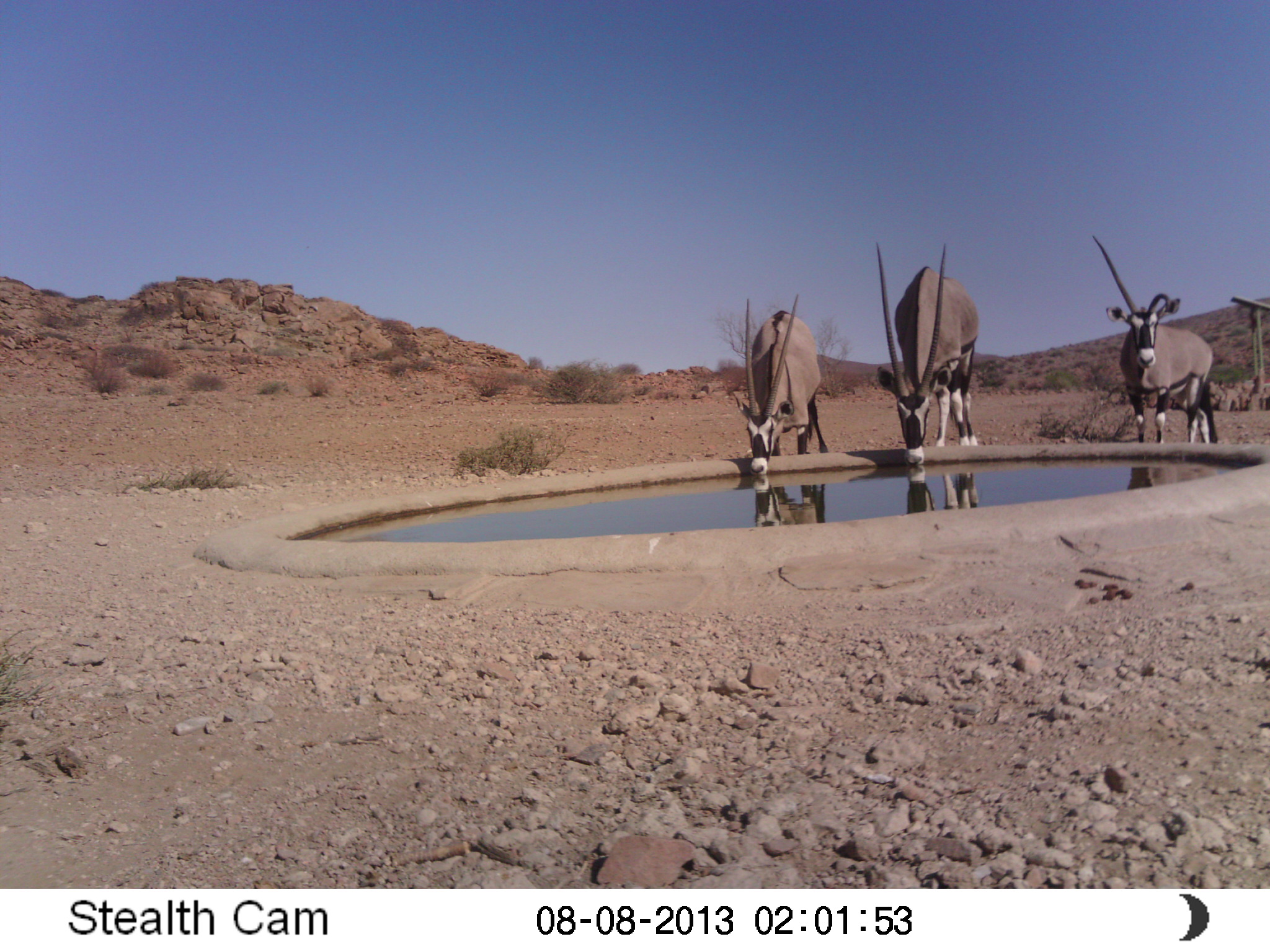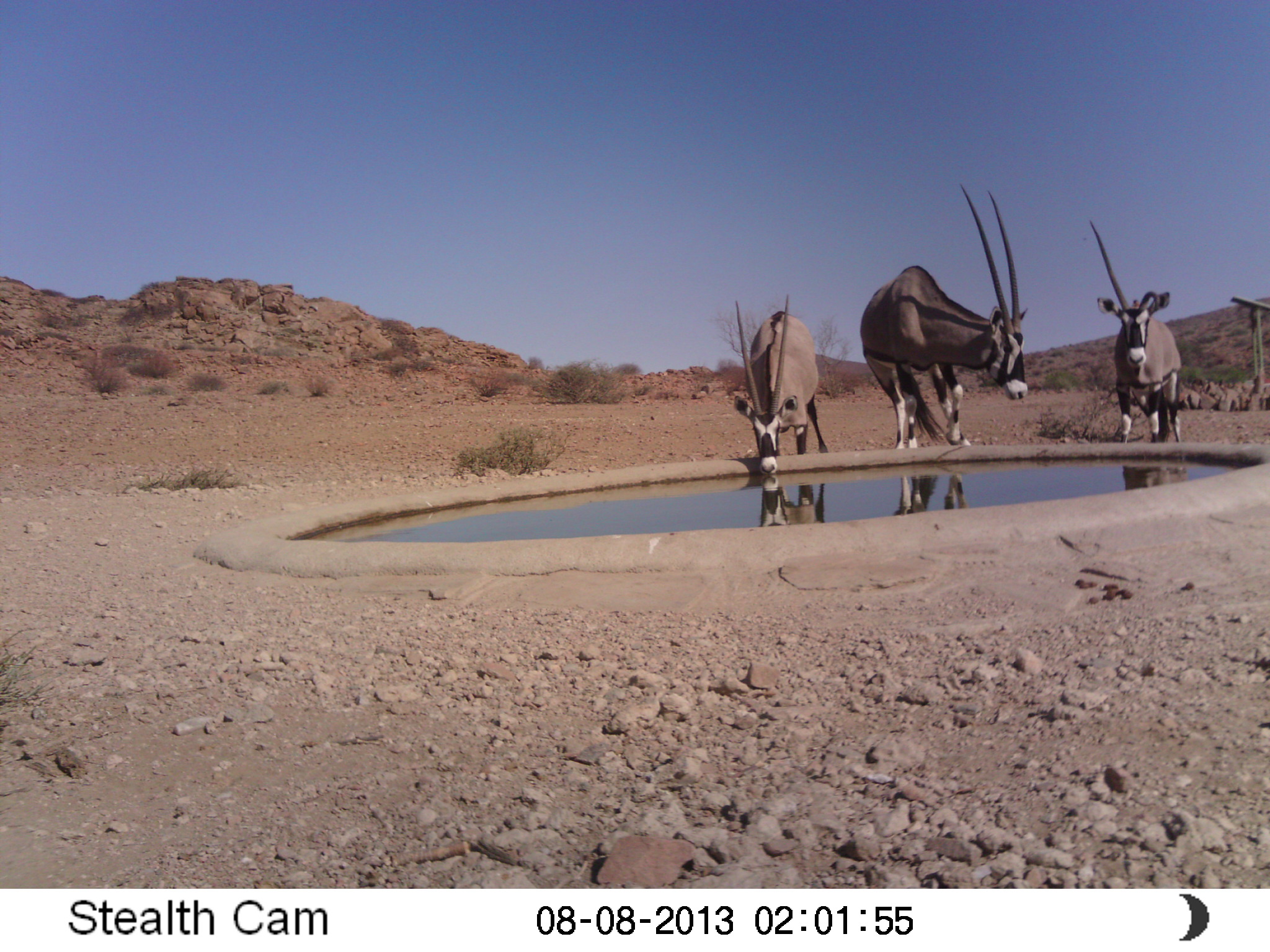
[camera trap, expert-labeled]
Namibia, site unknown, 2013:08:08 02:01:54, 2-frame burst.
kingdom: Animalia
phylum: Chordata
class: Mammalia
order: Artiodactyla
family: Bovidae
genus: Oryx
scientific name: Oryx gazella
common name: gemsbok